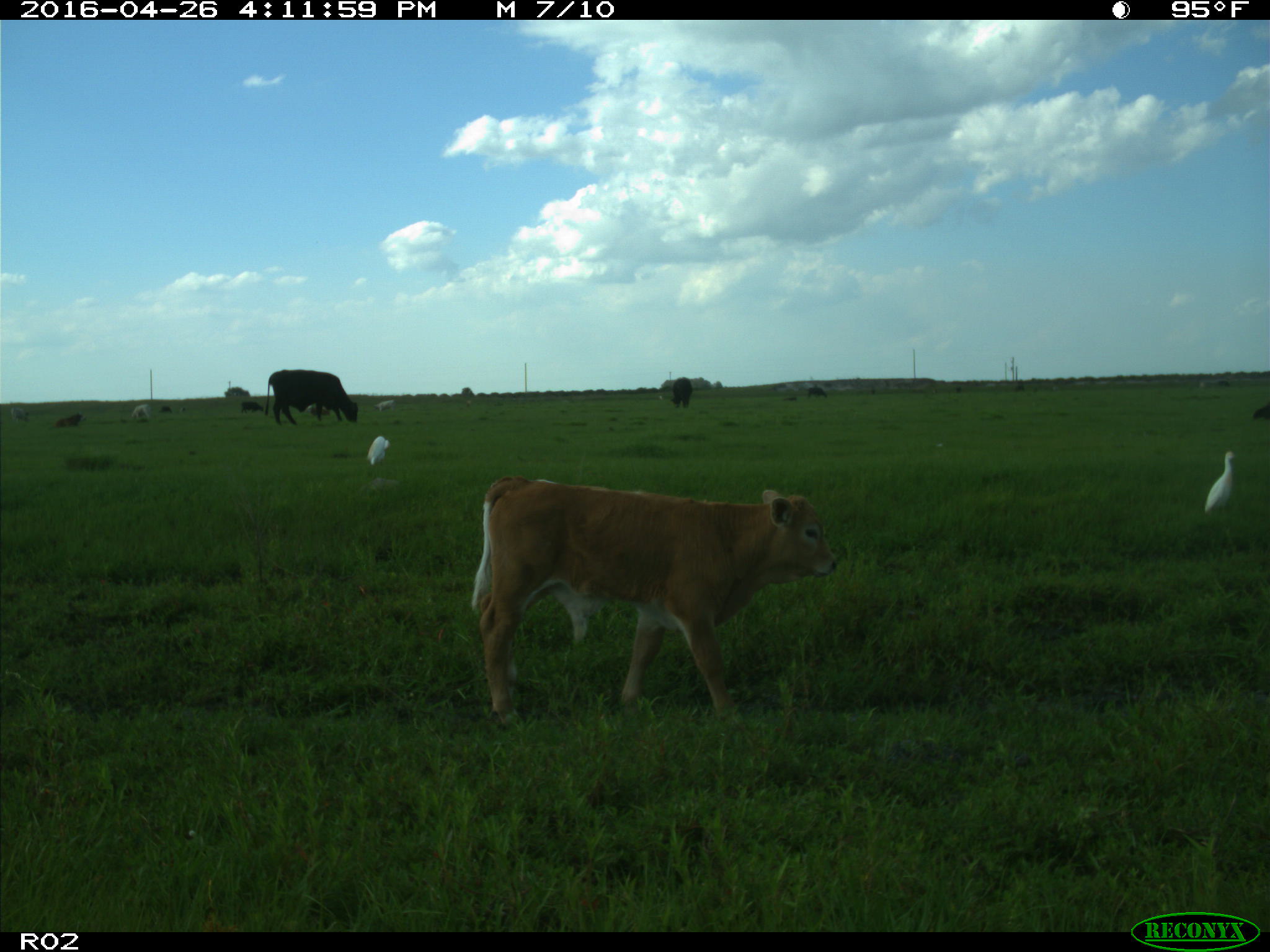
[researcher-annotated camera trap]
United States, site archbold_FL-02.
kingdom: Animalia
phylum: Chordata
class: Mammalia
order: Artiodactyla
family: Bovidae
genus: Bos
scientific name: Bos taurus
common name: domestic cow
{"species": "Bos taurus (domestic cow)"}